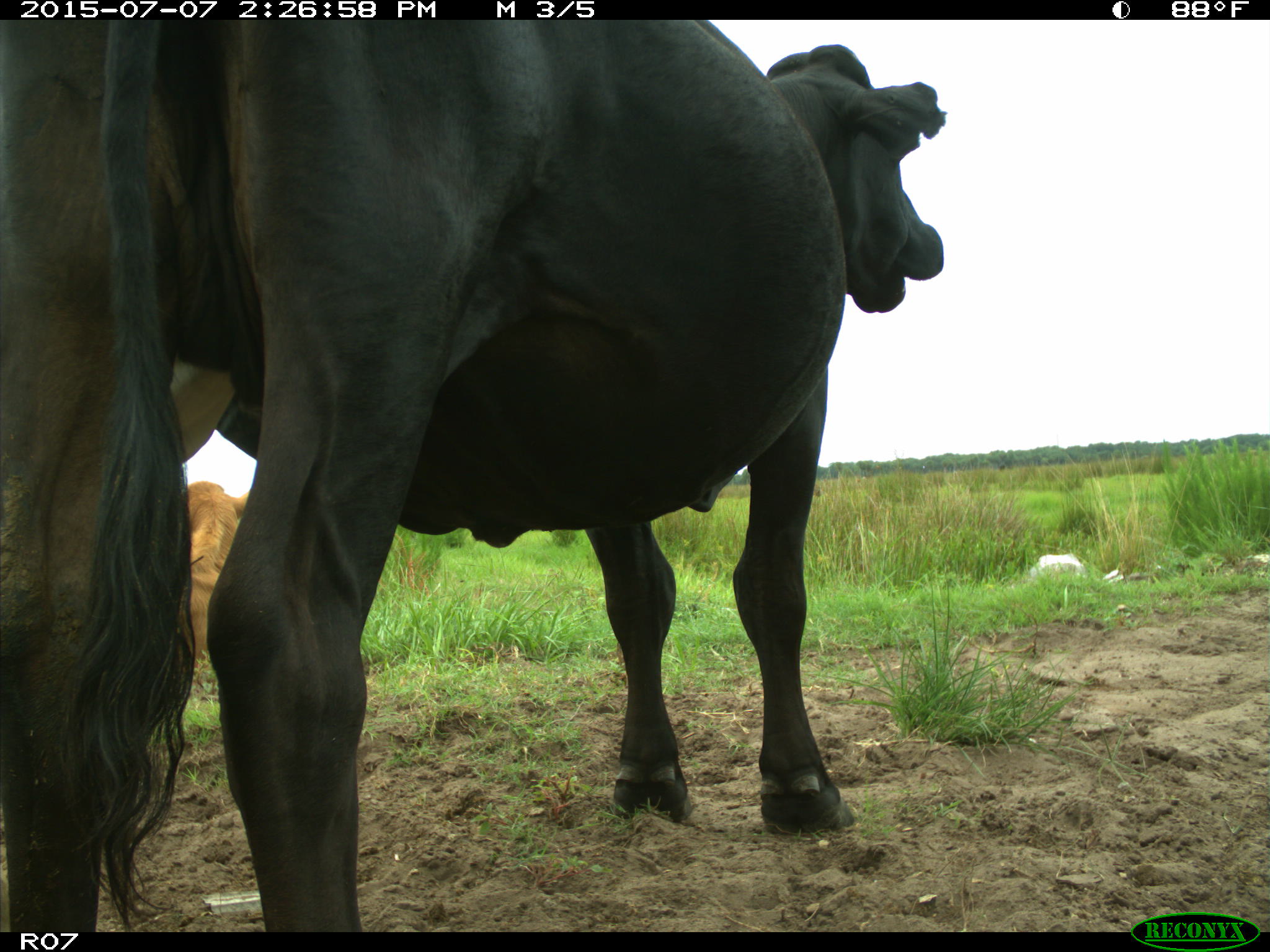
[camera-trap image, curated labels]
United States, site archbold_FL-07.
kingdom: Animalia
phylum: Chordata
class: Mammalia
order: Artiodactyla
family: Bovidae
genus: Bos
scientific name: Bos taurus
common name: domestic cow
Bos taurus (domestic cow).